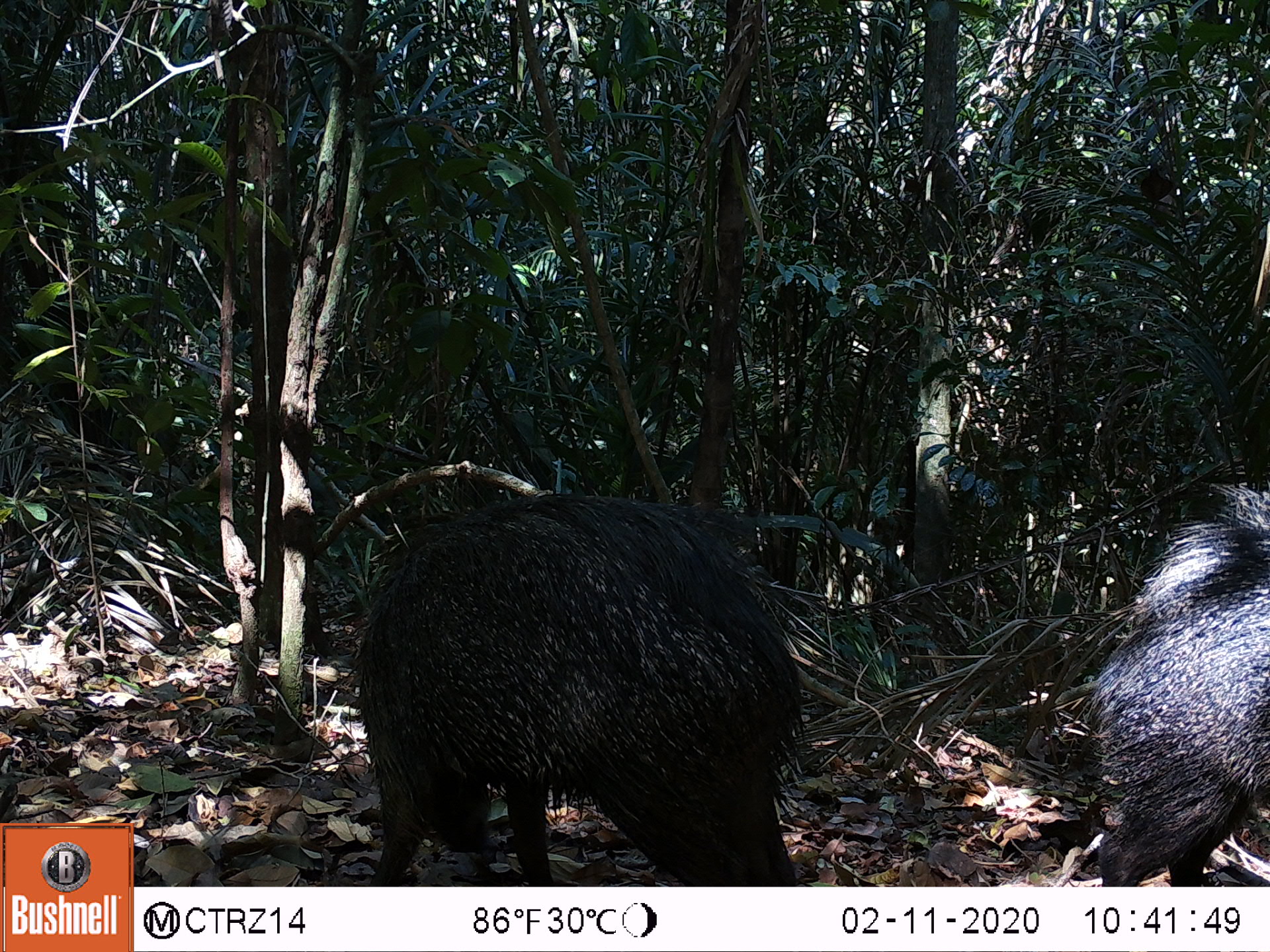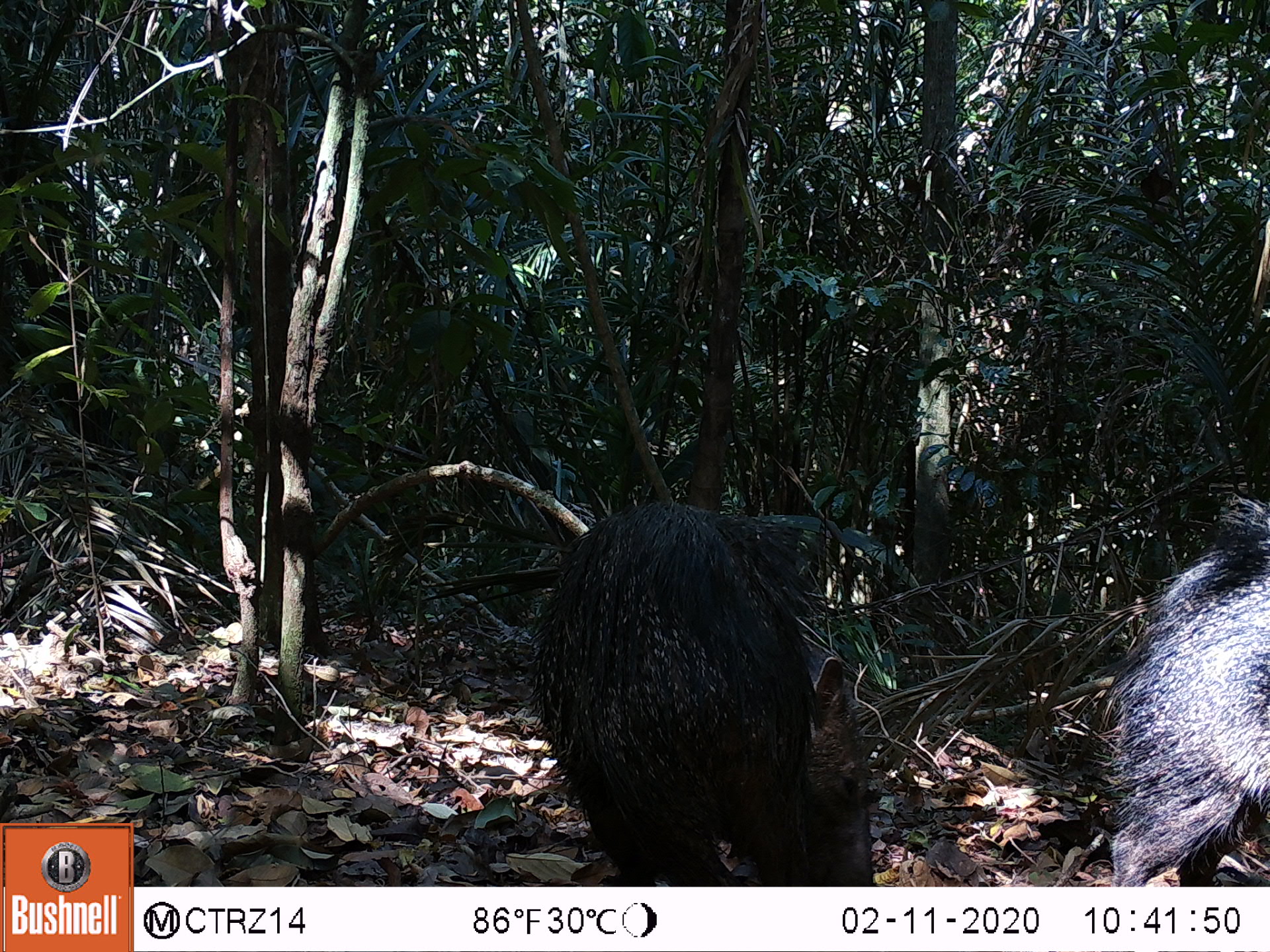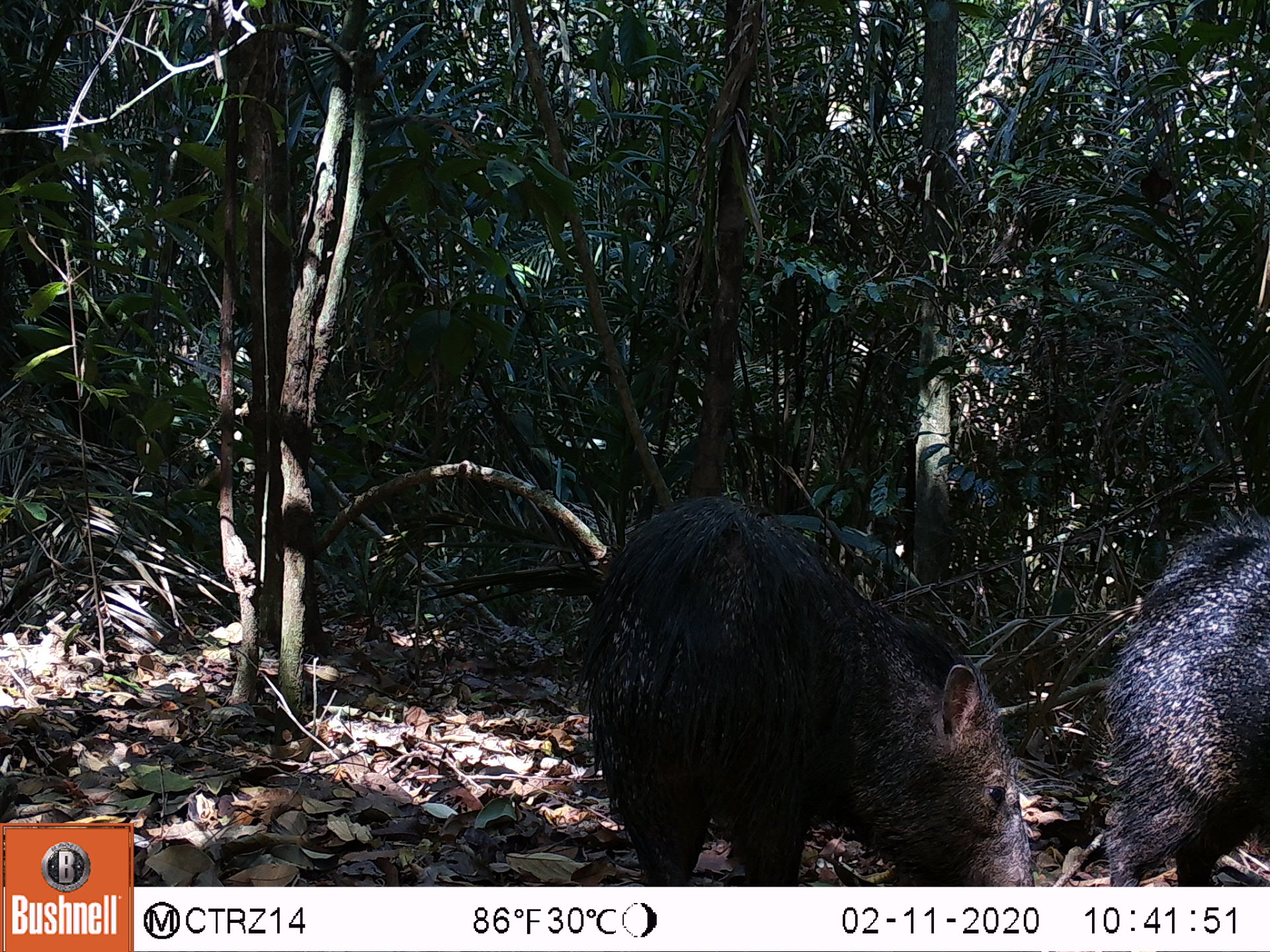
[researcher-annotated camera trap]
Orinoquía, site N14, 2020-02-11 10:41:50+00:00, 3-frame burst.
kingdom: Animalia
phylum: Chordata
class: Mammalia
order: Artiodactyla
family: Tayassuidae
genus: Pecari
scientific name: Pecari tajacu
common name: collared peccary